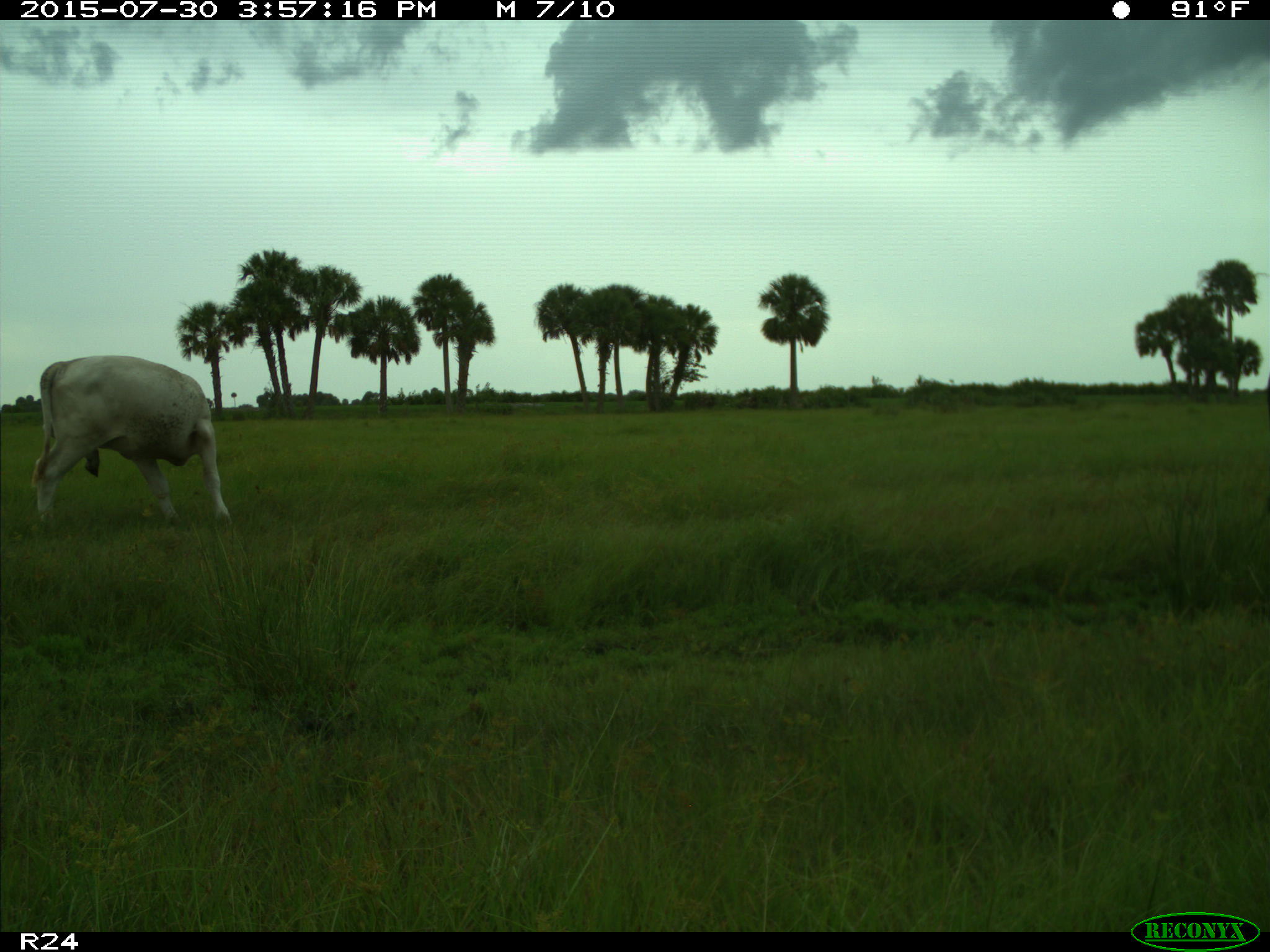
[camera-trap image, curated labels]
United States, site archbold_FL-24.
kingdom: Animalia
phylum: Chordata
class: Mammalia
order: Artiodactyla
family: Bovidae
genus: Bos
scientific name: Bos taurus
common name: domestic cow